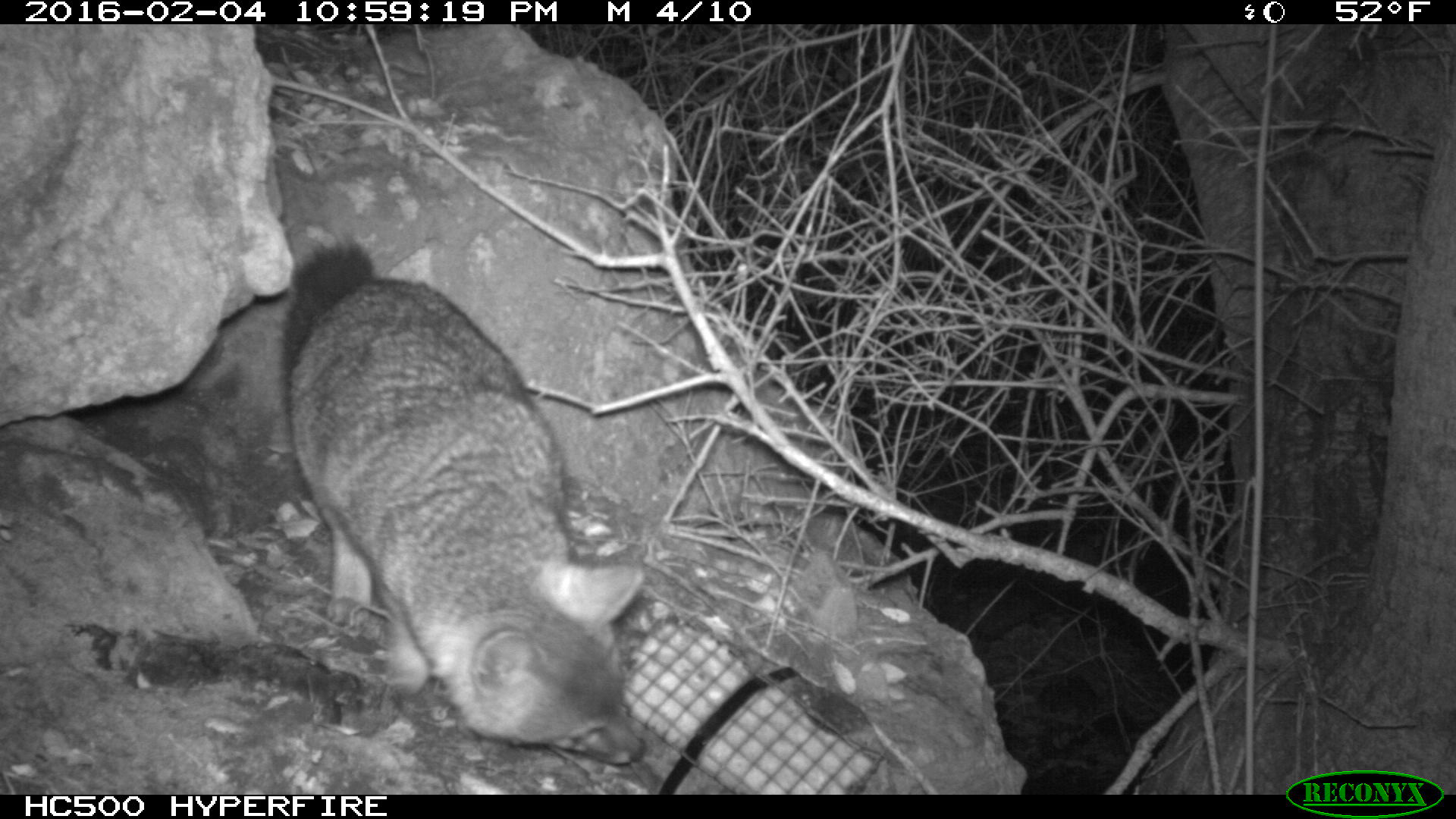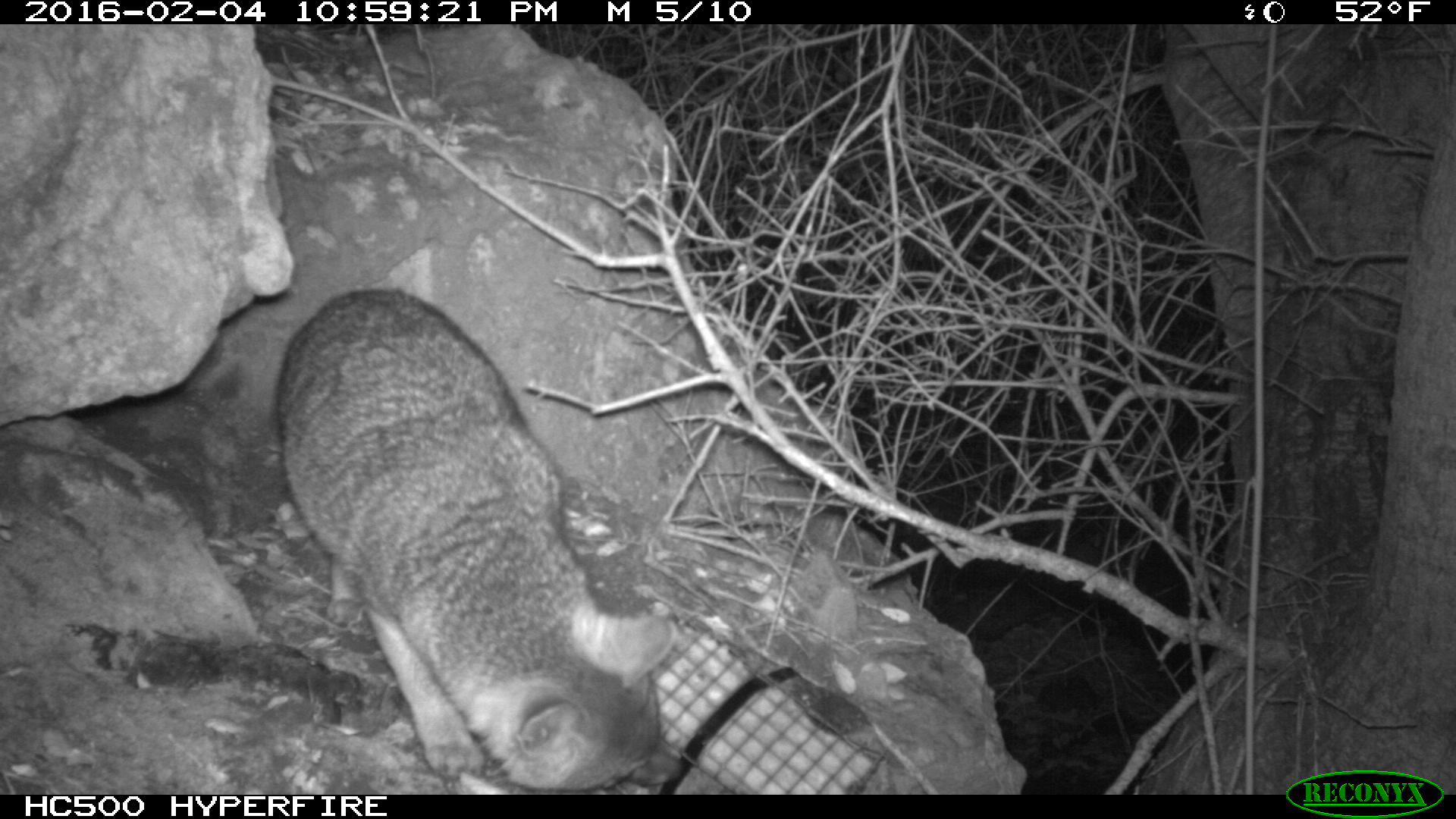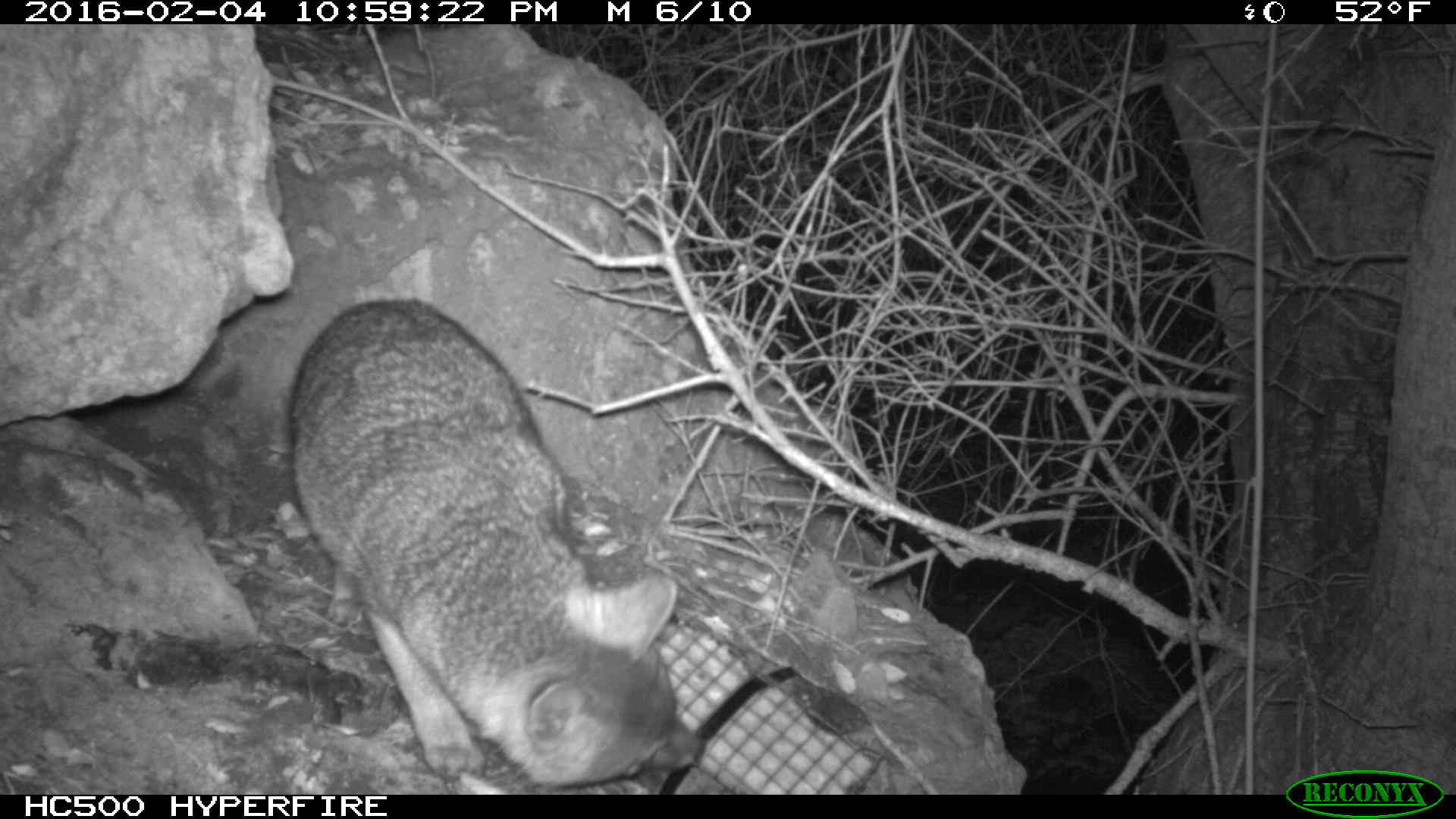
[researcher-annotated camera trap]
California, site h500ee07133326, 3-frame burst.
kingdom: Animalia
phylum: Chordata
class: Mammalia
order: Carnivora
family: Canidae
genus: Urocyon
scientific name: Urocyon littoralis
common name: island fox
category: fox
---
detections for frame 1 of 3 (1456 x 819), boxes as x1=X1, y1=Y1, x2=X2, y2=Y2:
fox: x1=280, y1=238, x2=645, y2=764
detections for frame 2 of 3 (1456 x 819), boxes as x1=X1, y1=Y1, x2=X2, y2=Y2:
fox: x1=275, y1=288, x2=683, y2=794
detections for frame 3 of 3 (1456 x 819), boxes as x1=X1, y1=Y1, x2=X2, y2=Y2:
fox: x1=288, y1=297, x2=704, y2=789